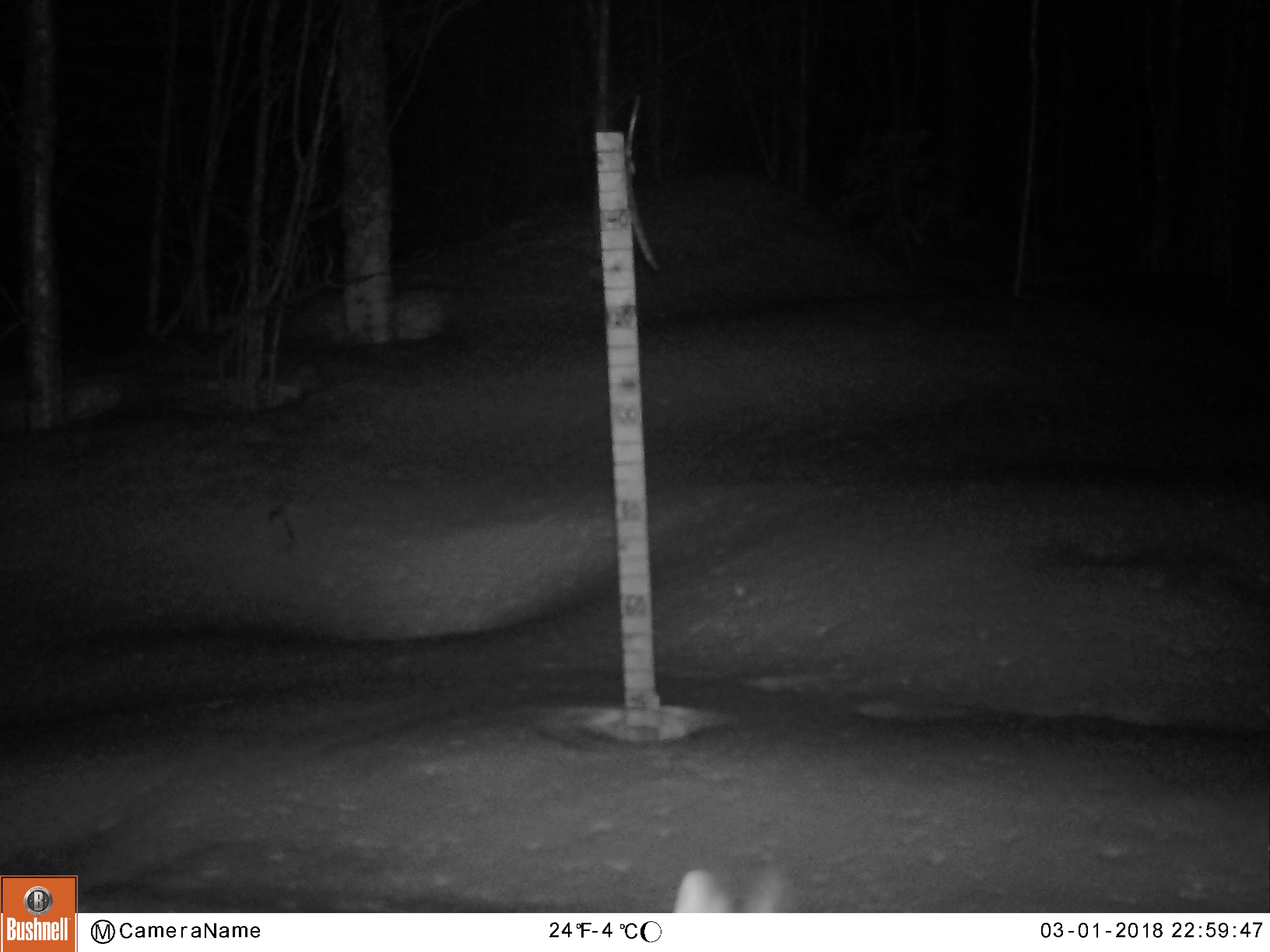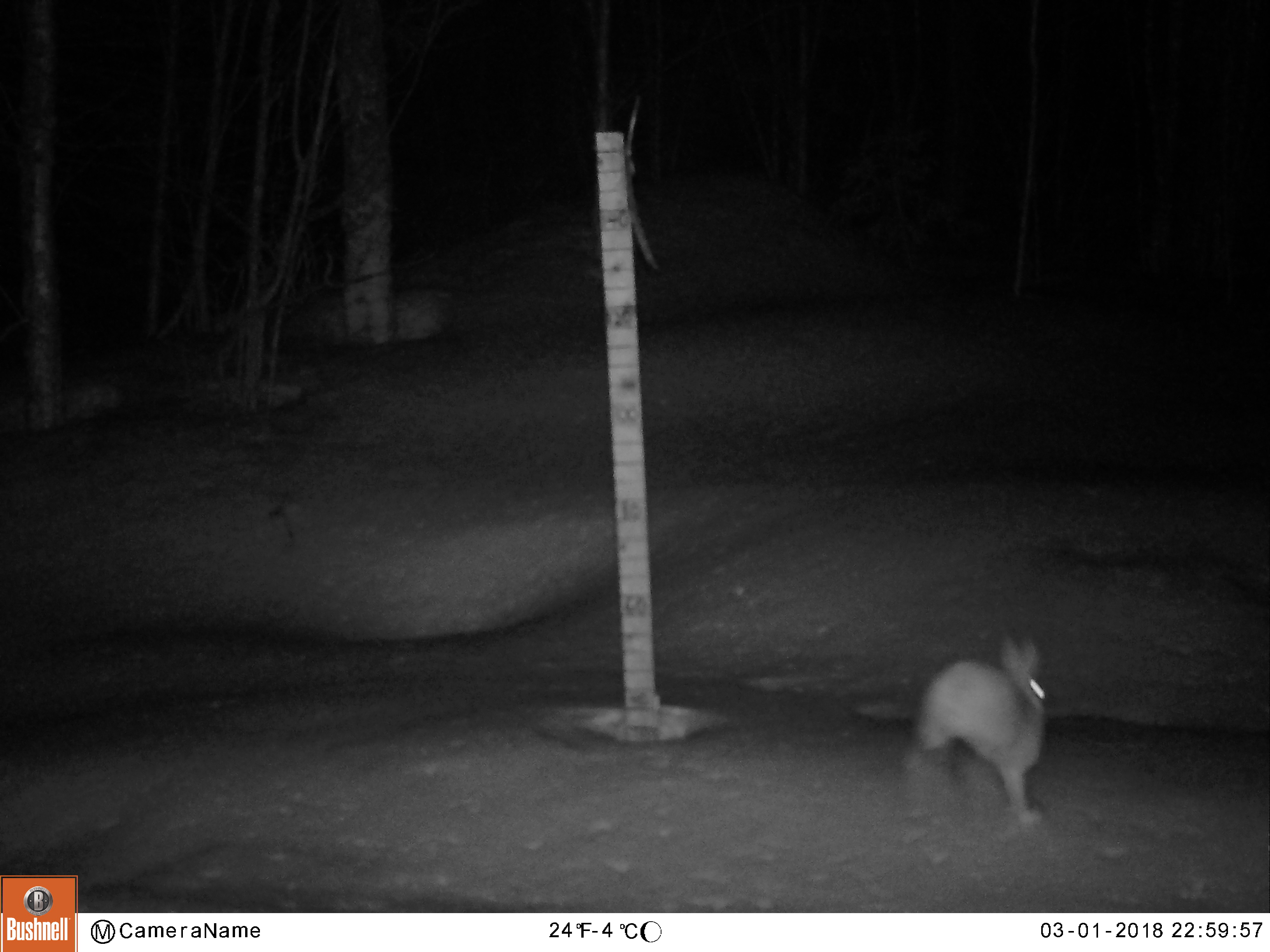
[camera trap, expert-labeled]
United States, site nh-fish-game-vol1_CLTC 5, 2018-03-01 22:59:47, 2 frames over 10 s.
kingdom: Animalia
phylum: Chordata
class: Mammalia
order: Lagomorpha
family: Leporidae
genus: Lepus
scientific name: Lepus americanus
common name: snowshoe hare